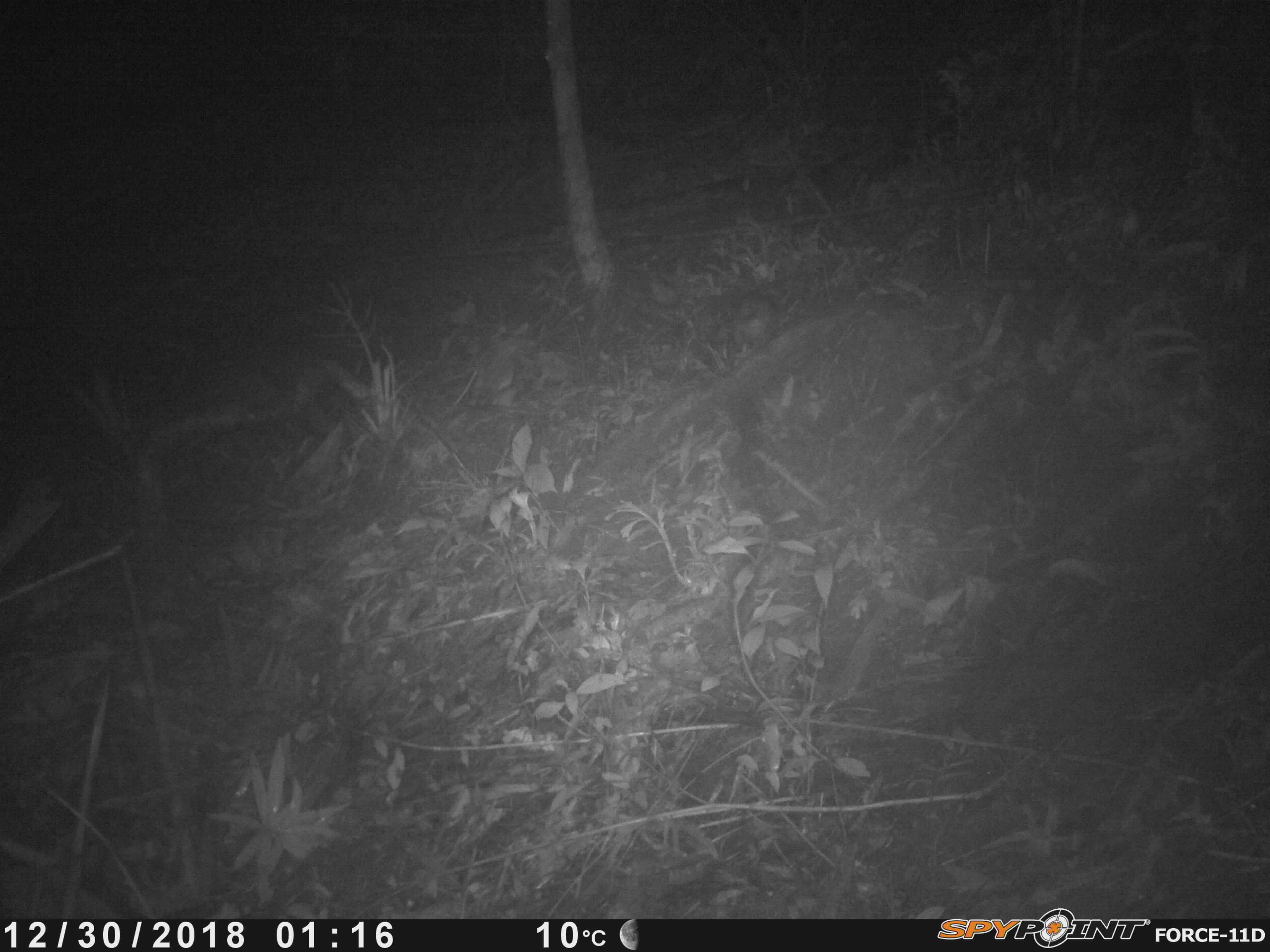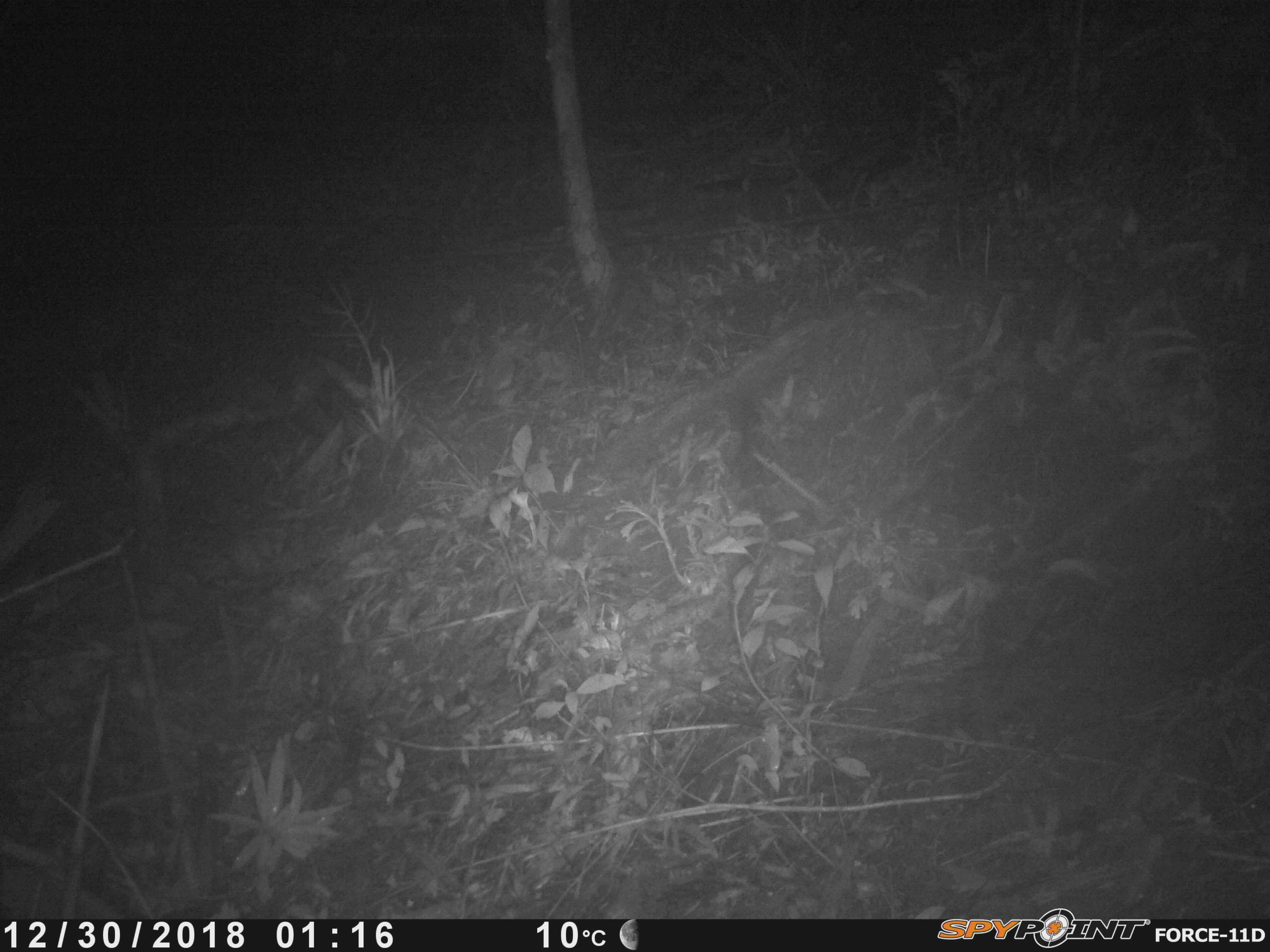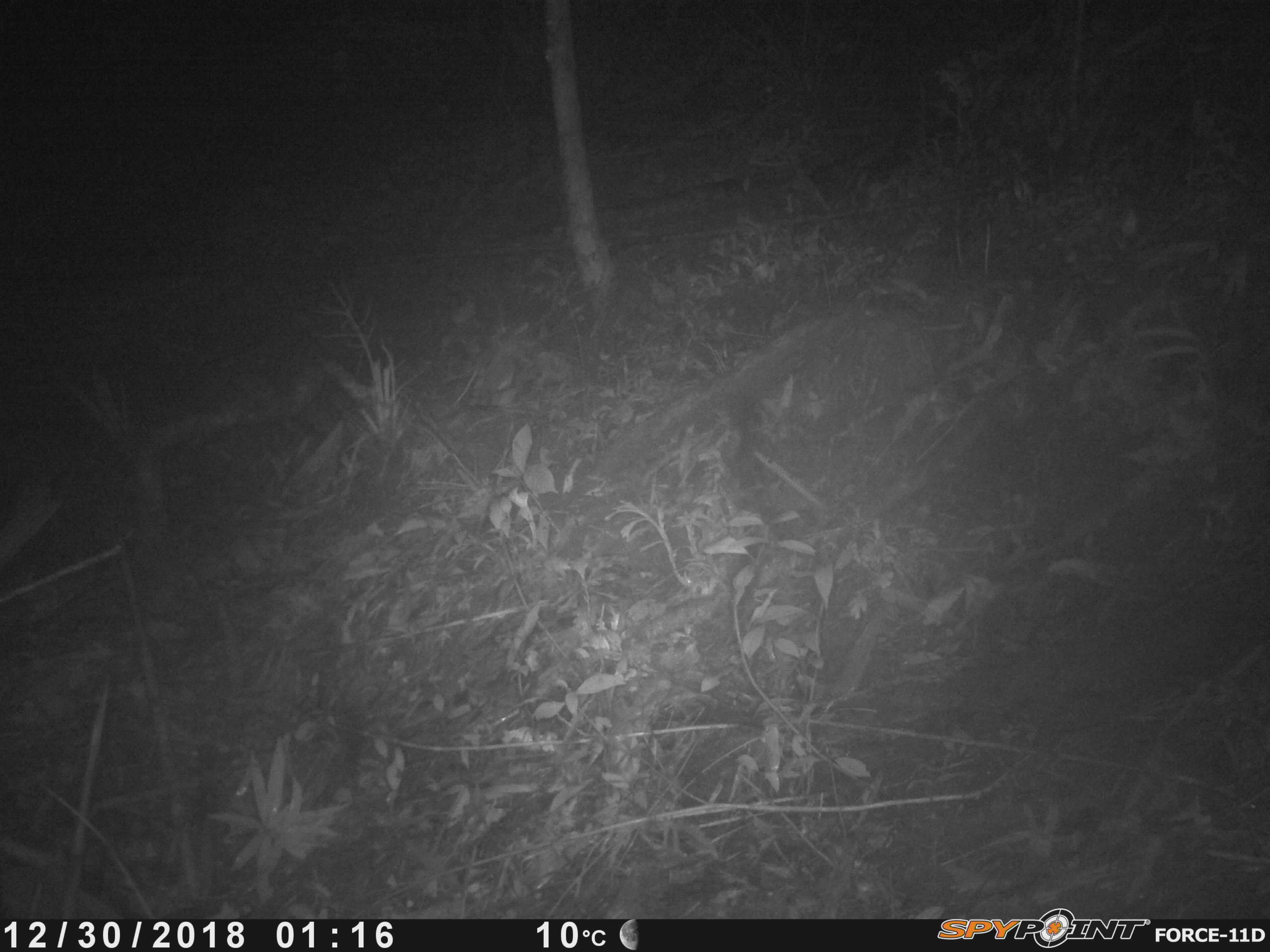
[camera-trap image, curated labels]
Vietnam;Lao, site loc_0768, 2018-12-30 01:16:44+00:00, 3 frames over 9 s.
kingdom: Animalia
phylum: Chordata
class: Mammalia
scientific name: Mammalia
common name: mammal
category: unidentified small mammal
Unidentified small mammal (mammal) (Mammalia). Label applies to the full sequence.